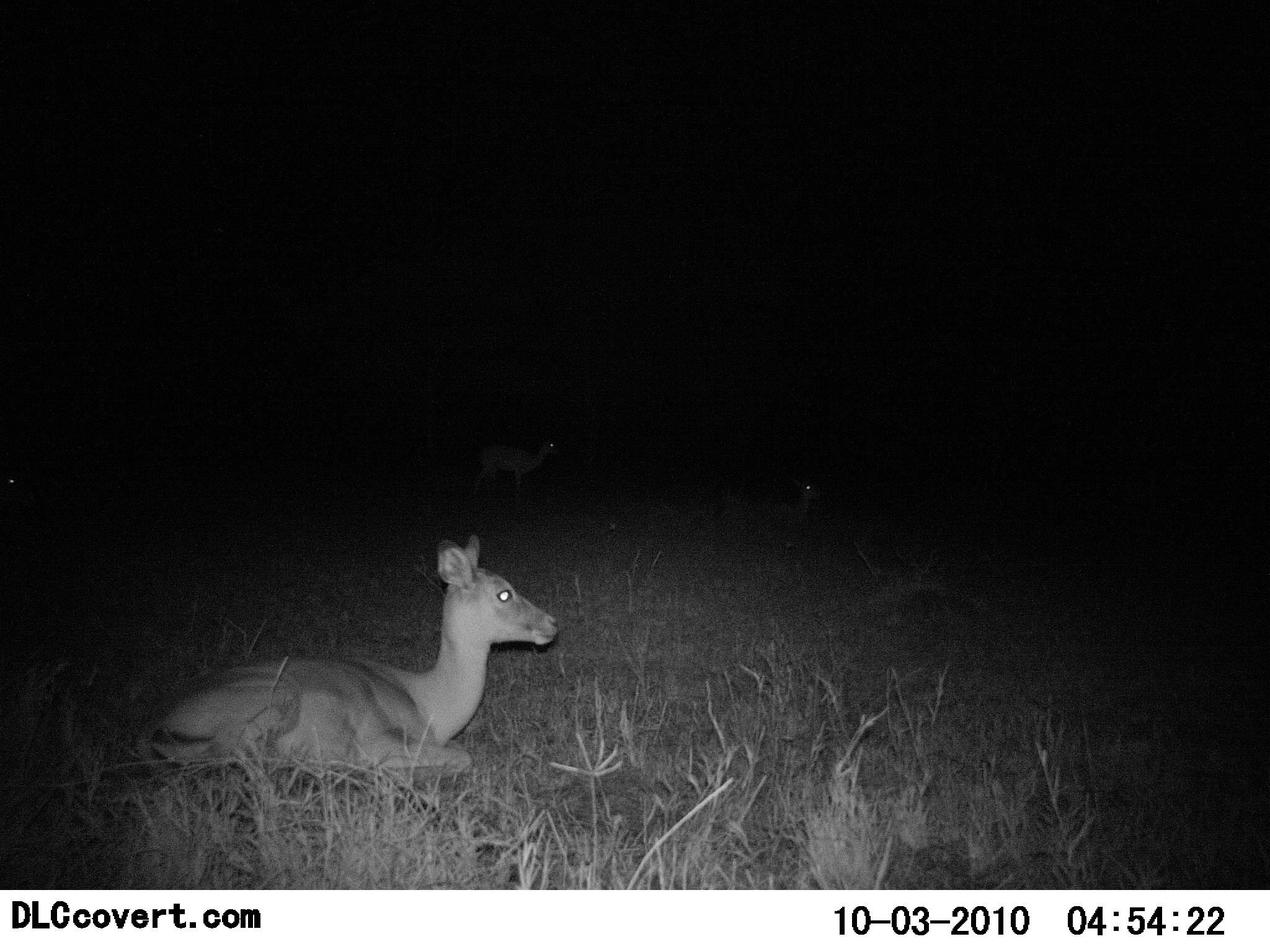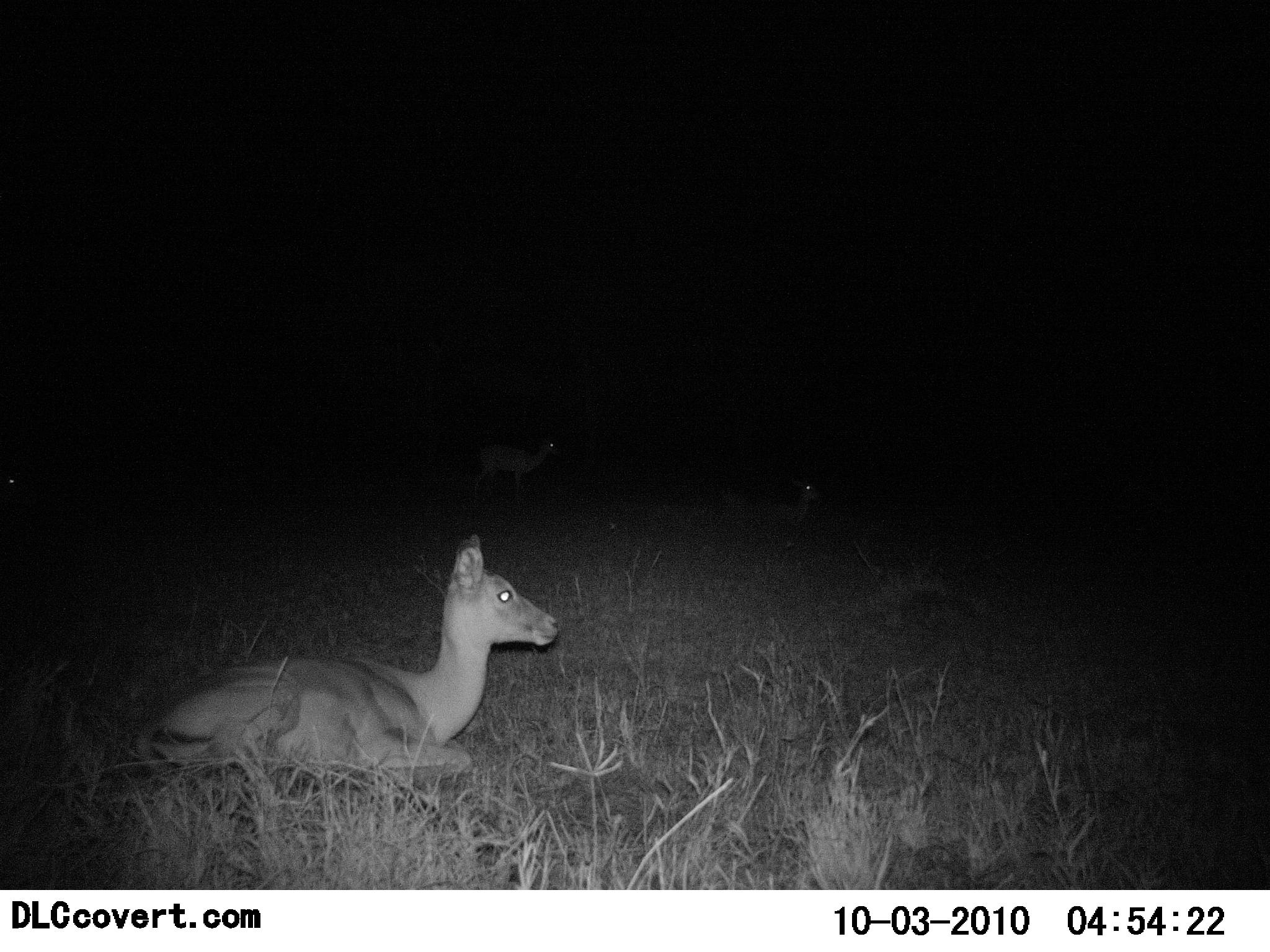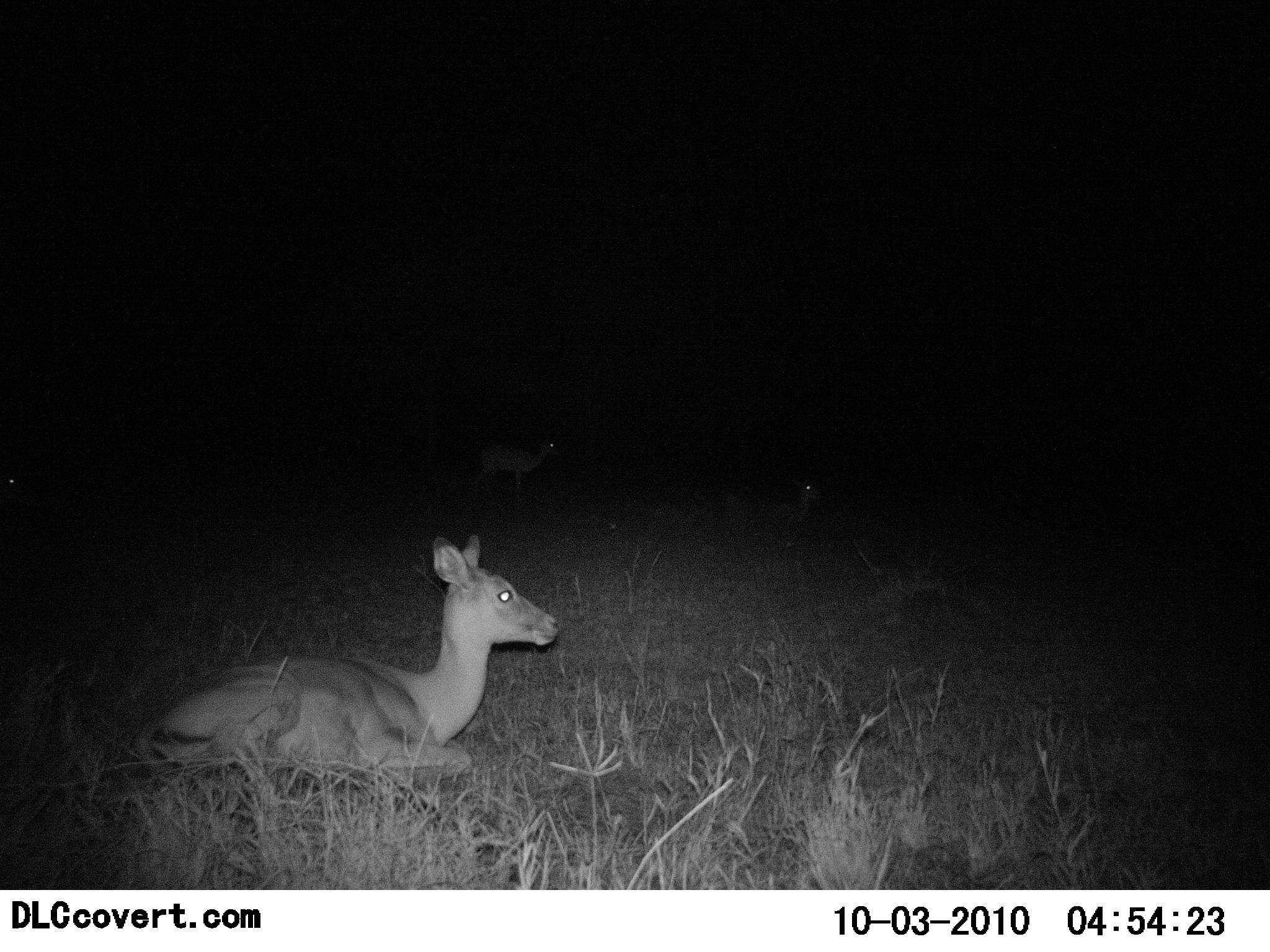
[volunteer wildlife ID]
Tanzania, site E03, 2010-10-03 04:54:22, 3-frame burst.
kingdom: Animalia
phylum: Chordata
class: Mammalia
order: Artiodactyla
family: Bovidae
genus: Redunca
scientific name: Redunca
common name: reedbuck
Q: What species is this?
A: Reedbuck (Redunca).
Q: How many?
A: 3.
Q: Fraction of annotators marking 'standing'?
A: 44%.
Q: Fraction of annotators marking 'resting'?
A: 100%.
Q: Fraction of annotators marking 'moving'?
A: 11%.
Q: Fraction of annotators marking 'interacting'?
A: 0%.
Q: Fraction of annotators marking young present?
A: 0%.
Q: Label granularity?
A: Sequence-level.